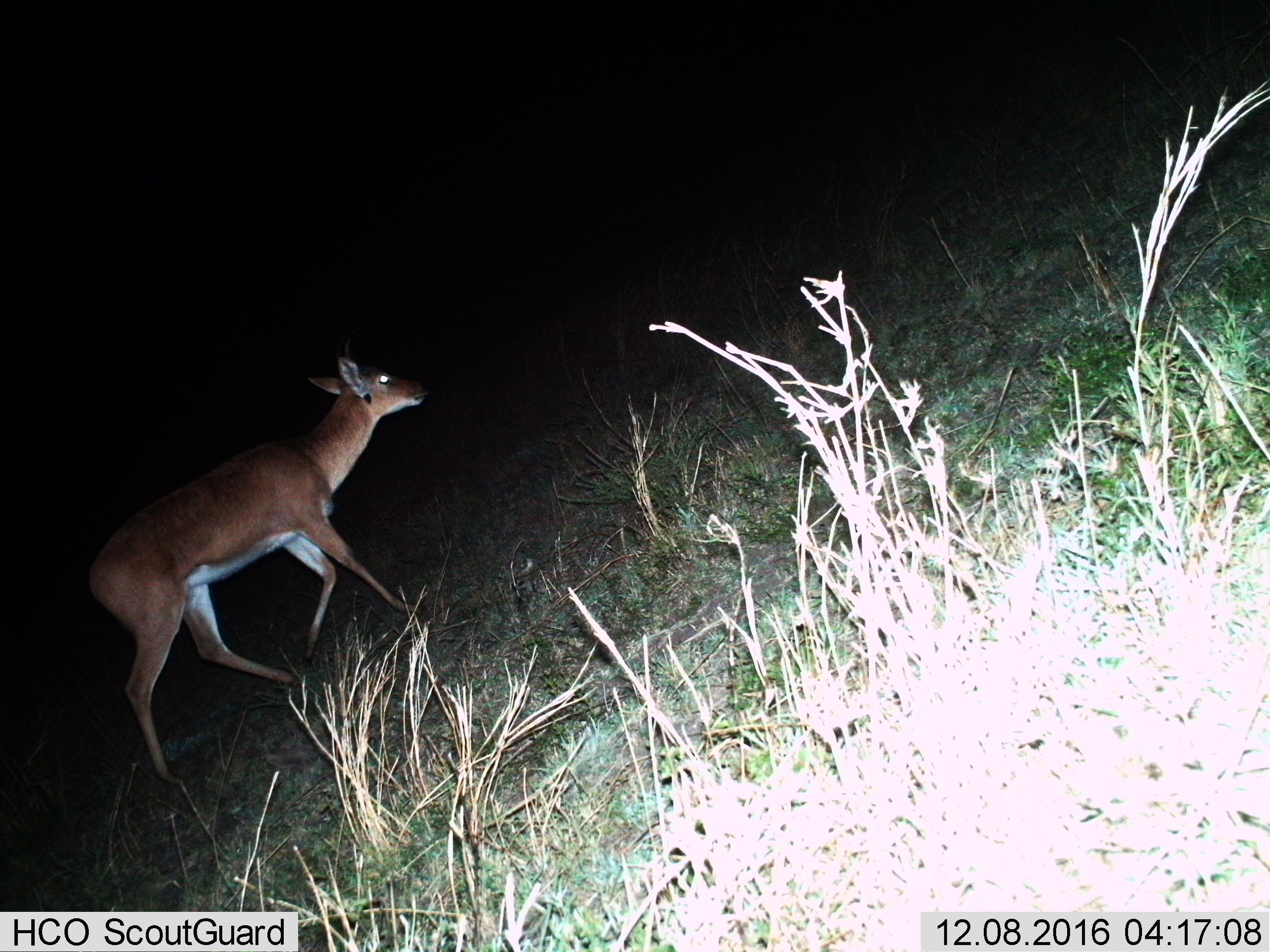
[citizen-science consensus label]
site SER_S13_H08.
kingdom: Animalia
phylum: Chordata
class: Mammalia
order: Artiodactyla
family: Bovidae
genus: Redunca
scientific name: Redunca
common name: reedbuck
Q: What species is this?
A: Reedbuck (Redunca).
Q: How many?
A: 1.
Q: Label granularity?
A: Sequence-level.